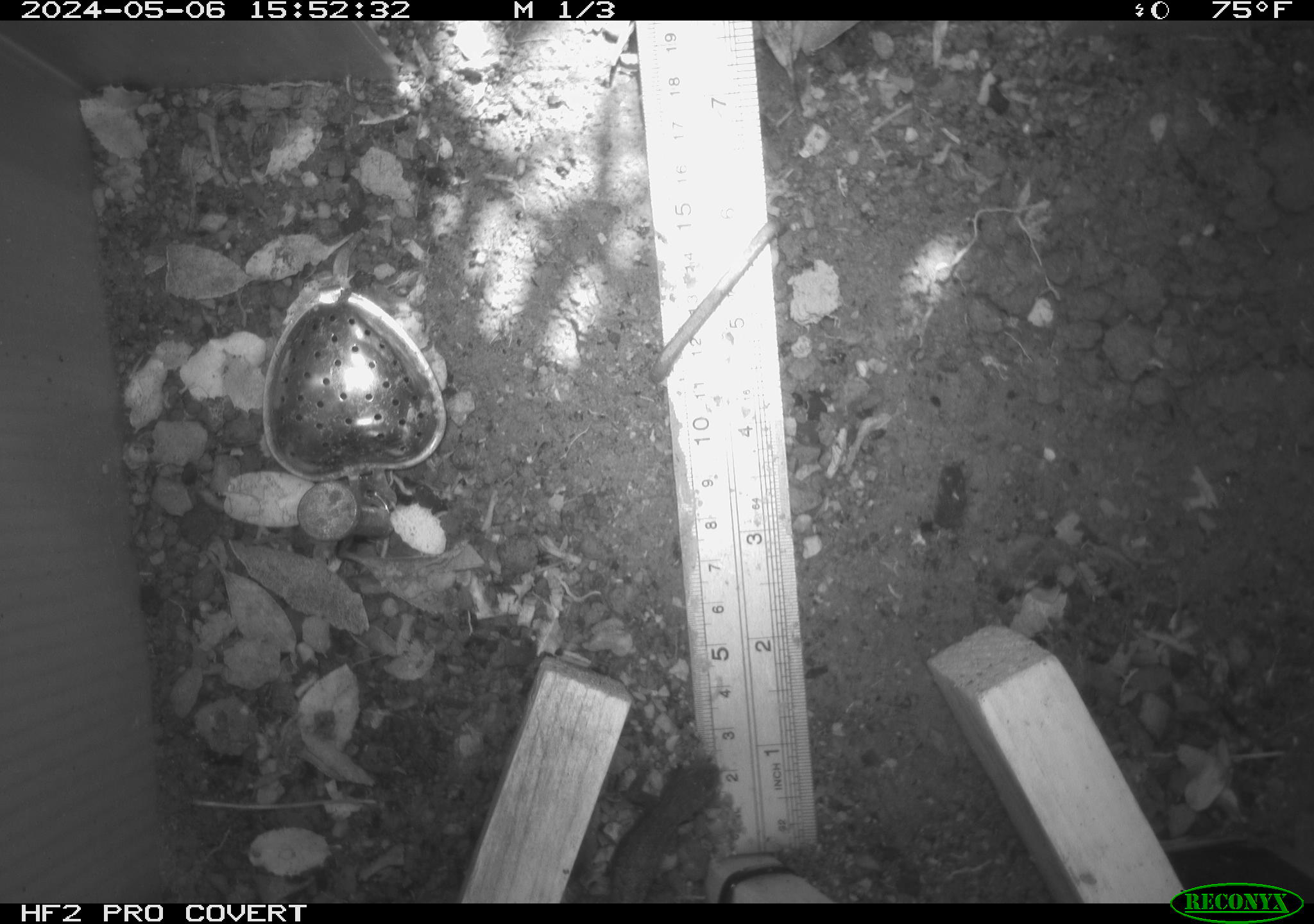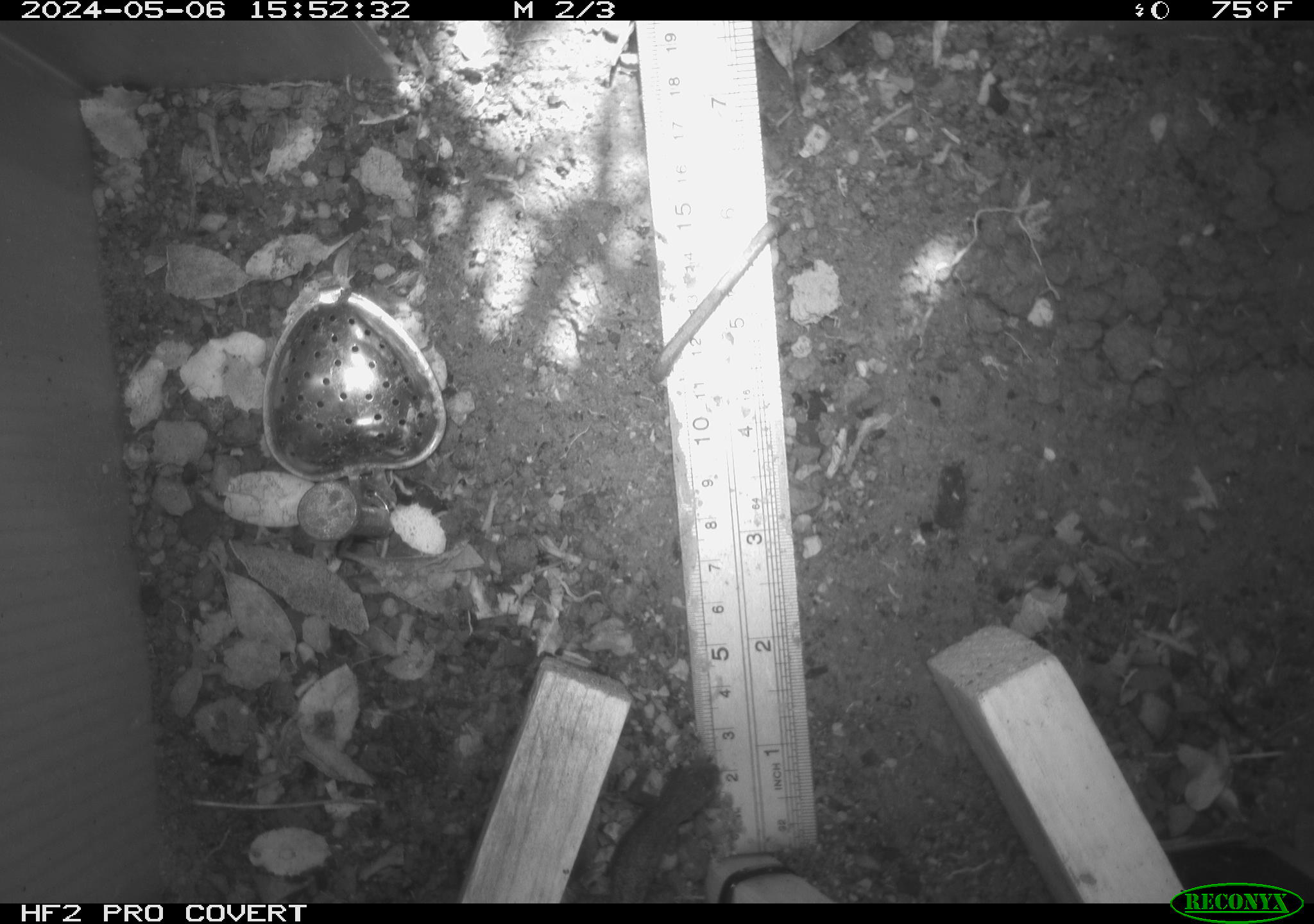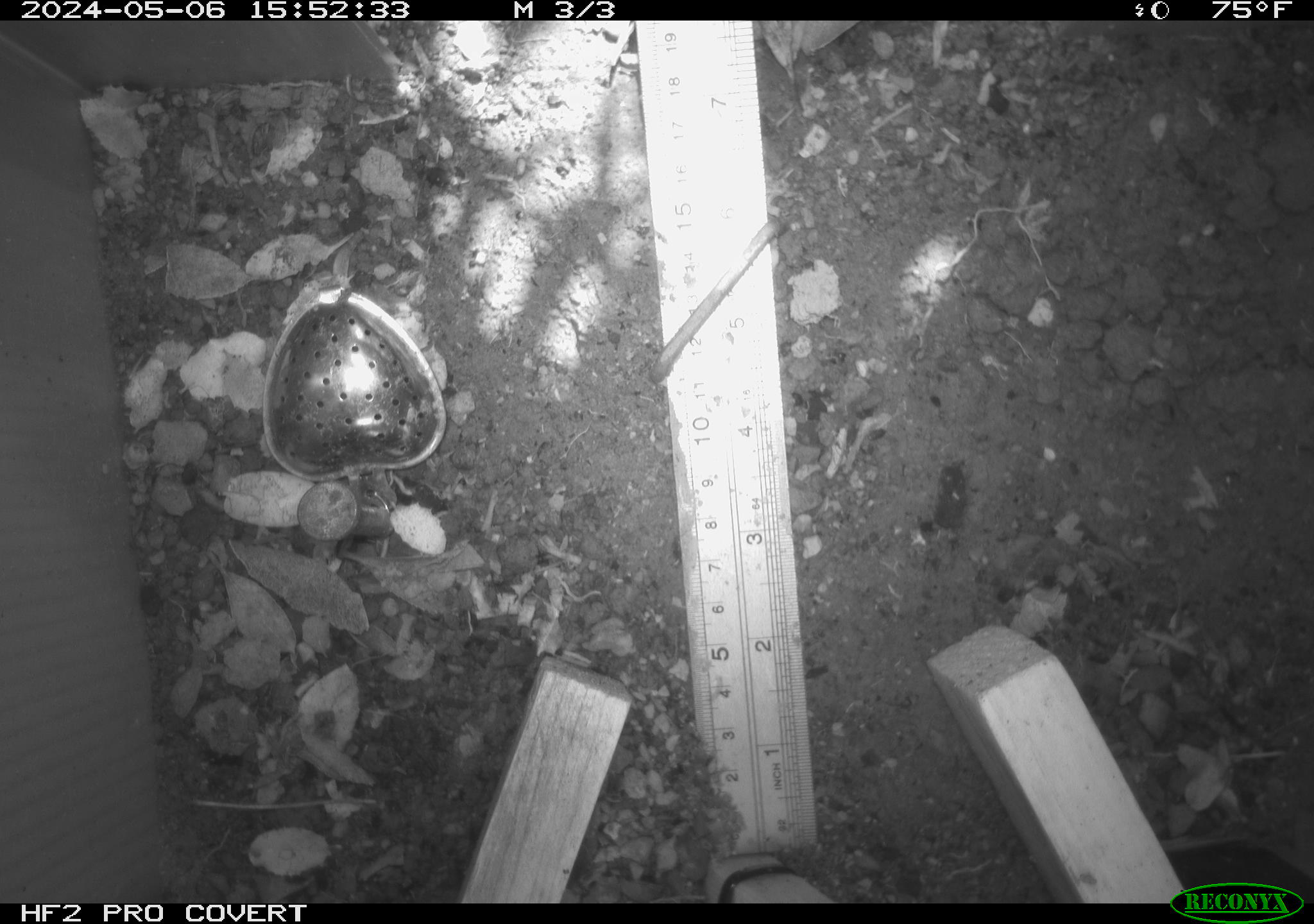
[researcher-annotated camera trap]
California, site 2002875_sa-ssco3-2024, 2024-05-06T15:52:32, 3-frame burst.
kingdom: Animalia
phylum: Chordata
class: Reptilia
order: Squamata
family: Phrynosomatidae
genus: Sceloporus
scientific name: Sceloporus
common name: spiny lizards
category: sceloporus species